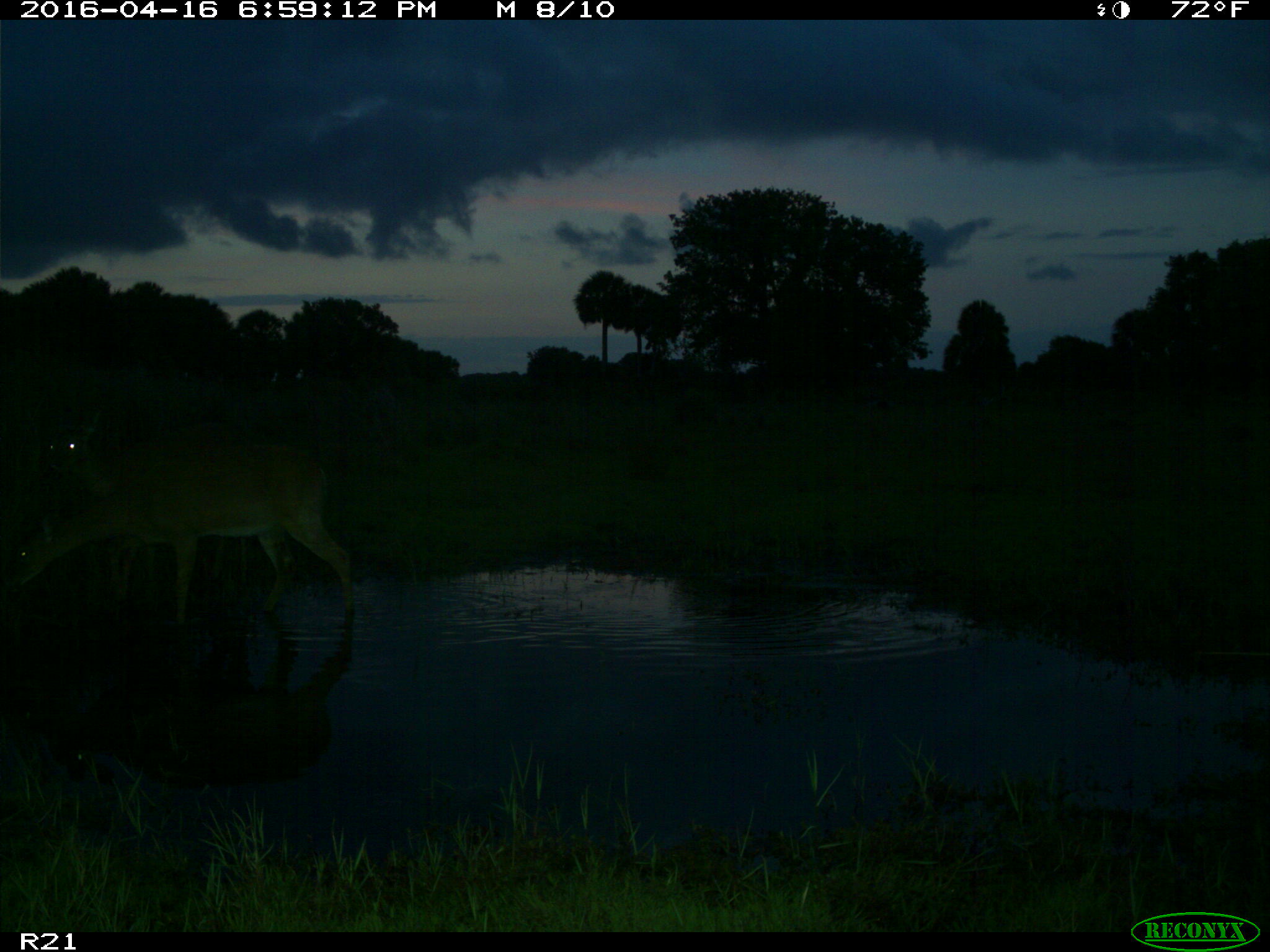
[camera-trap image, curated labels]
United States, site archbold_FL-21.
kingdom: Animalia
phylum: Chordata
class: Mammalia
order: Artiodactyla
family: Cervidae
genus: Odocoileus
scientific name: Odocoileus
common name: deer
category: unidentified deer